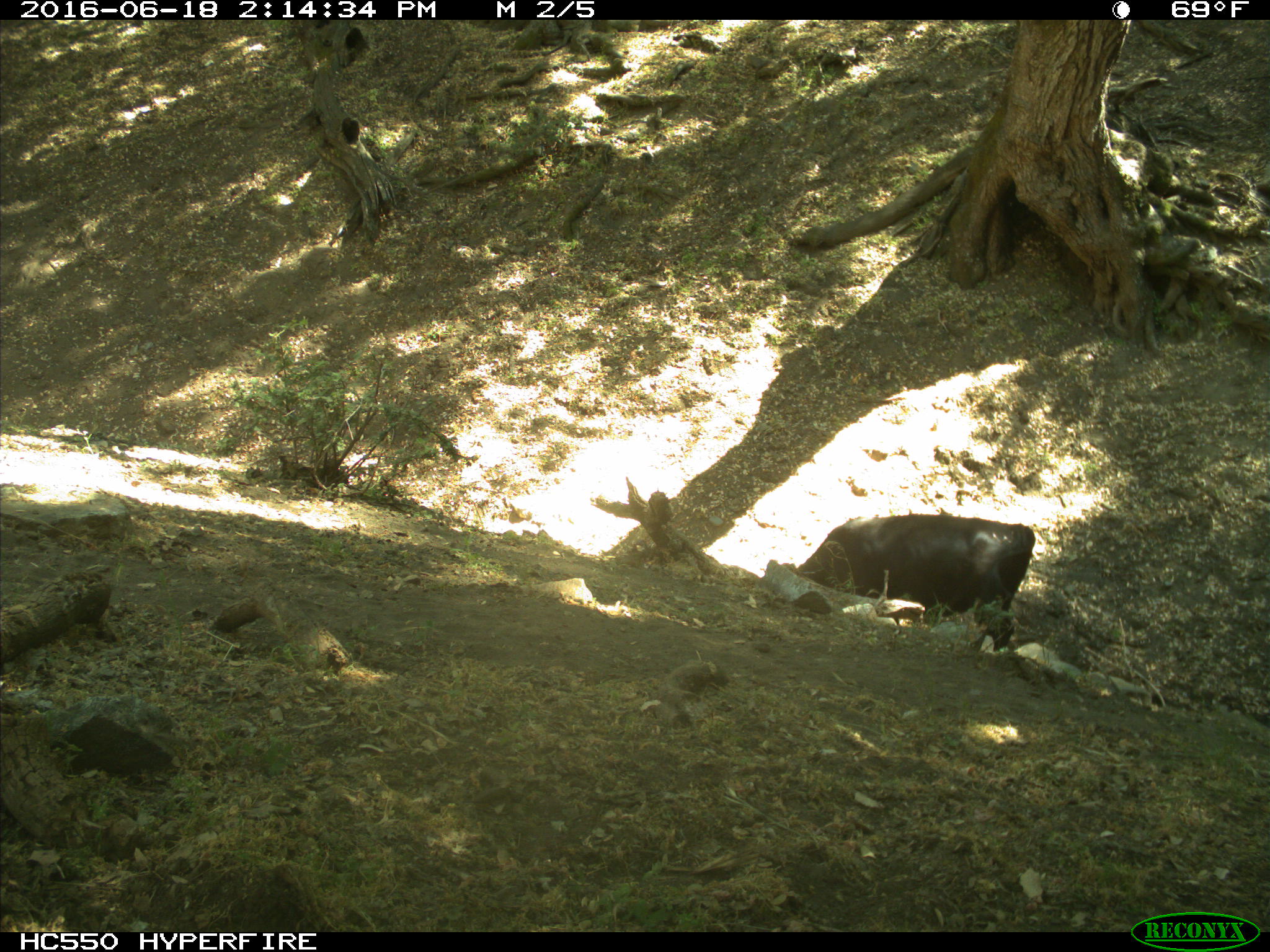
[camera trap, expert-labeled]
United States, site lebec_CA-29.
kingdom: Animalia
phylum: Chordata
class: Mammalia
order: Artiodactyla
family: Bovidae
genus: Bos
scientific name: Bos taurus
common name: domestic cow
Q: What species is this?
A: Bos taurus (domestic cow).